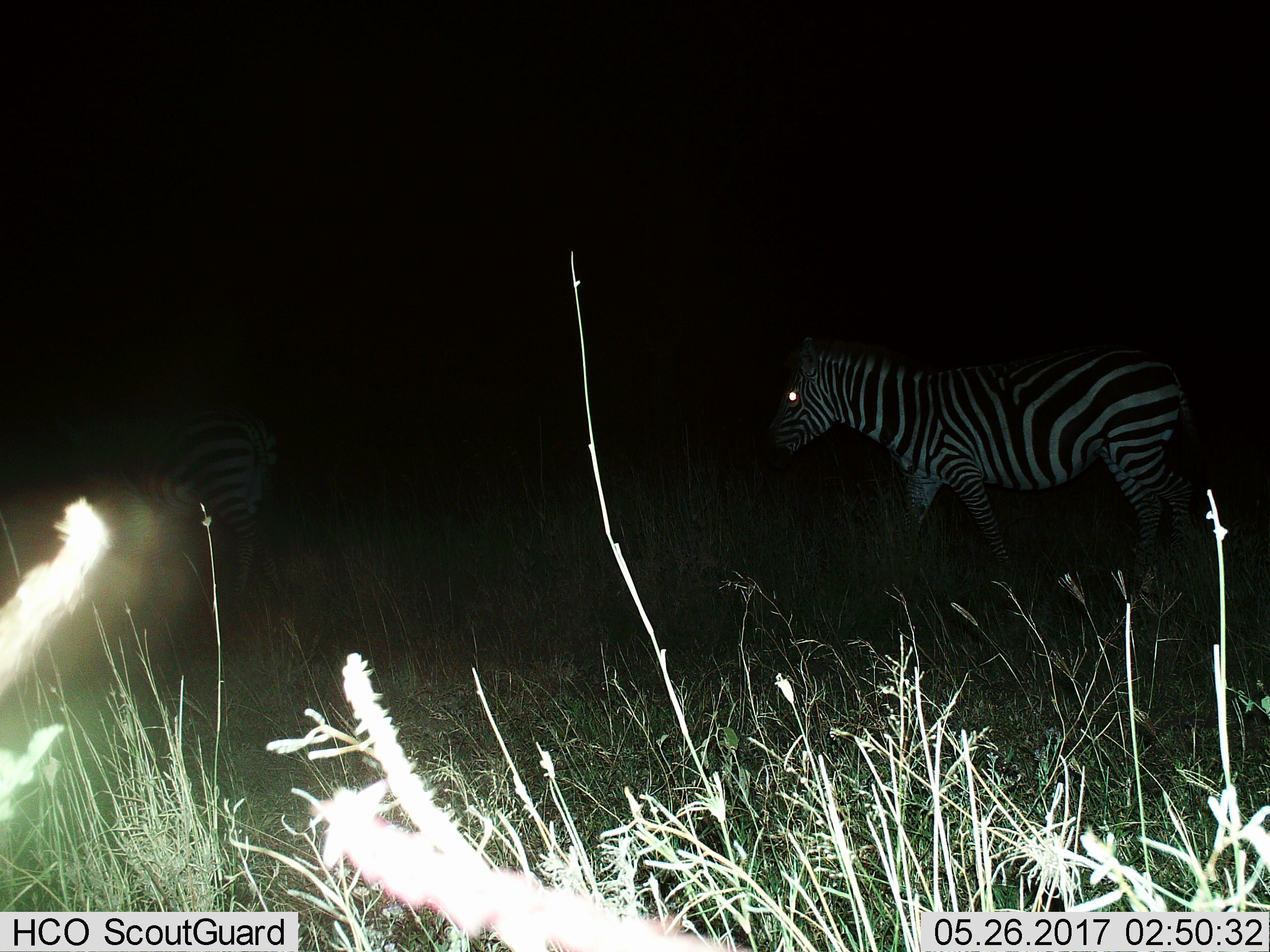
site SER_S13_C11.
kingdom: Animalia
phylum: Chordata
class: Mammalia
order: Perissodactyla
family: Equidae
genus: Equus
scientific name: Equus quagga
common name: plains zebra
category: zebraplains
Zebraplains (plains zebra) (Equus quagga), count 2. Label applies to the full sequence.